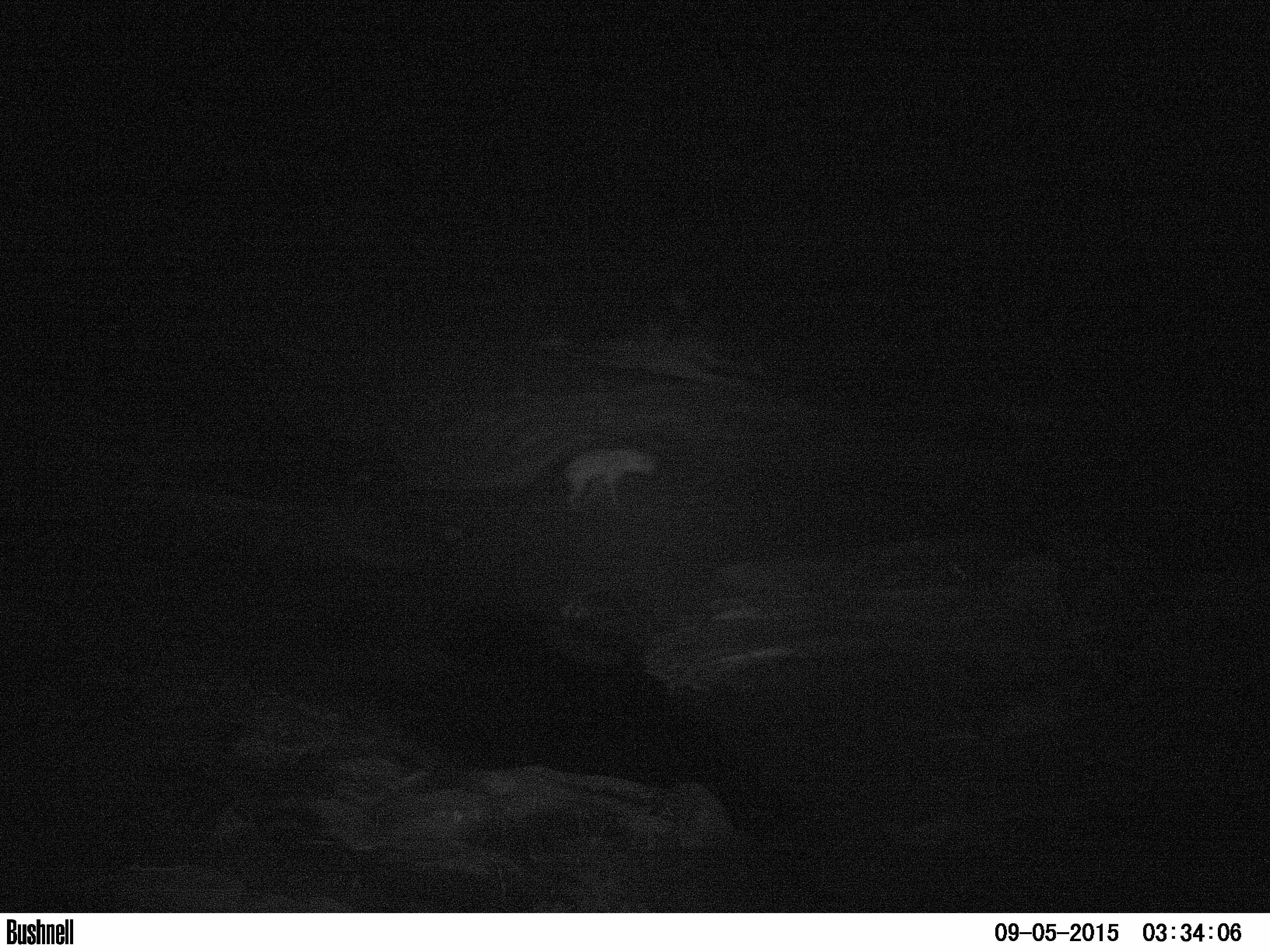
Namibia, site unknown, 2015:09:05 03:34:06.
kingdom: Animalia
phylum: Chordata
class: Mammalia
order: Carnivora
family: Hyaenidae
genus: Crocuta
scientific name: Crocuta crocuta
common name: spotted hyena